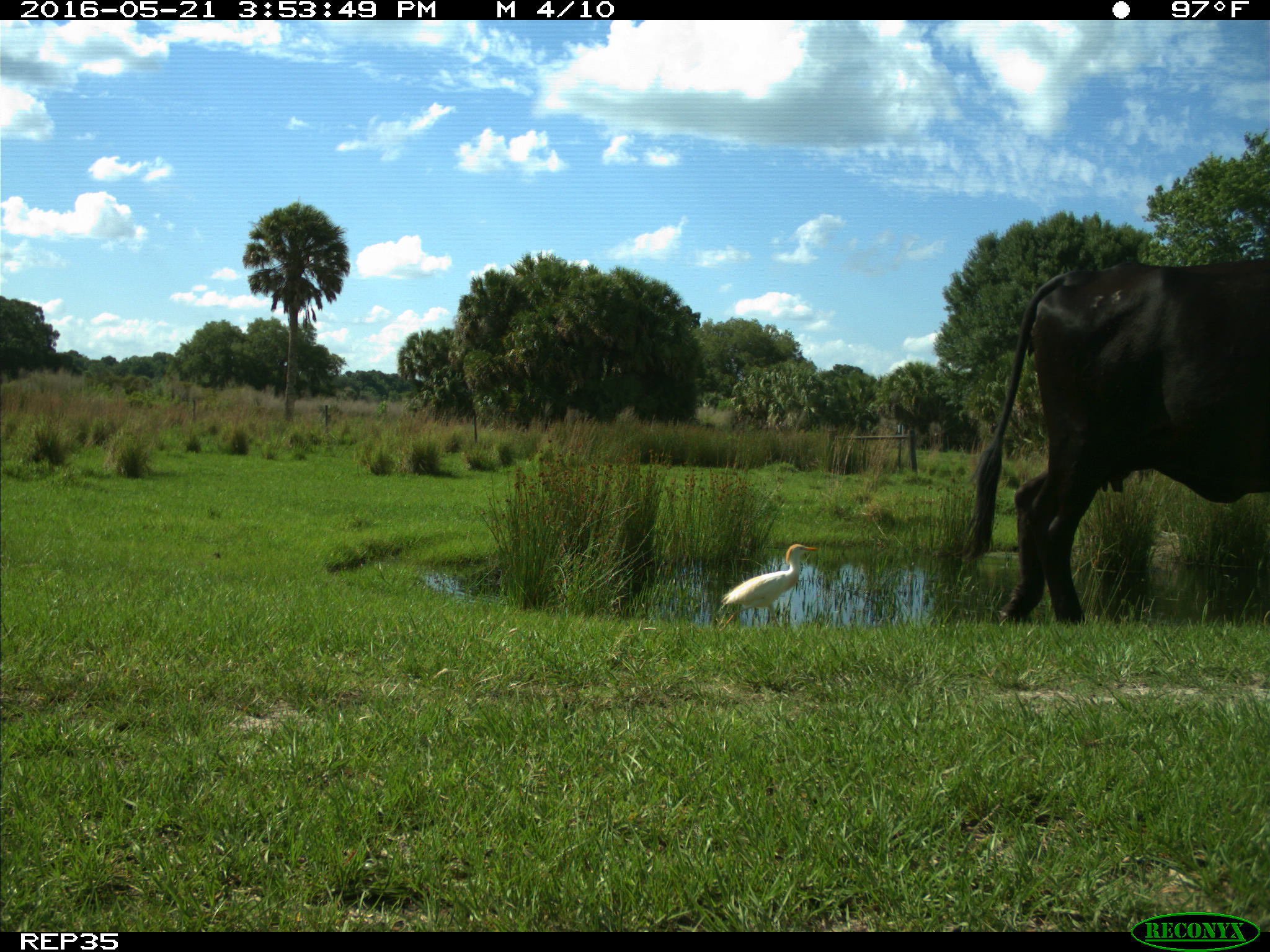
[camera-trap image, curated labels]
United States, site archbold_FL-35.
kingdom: Animalia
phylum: Chordata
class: Mammalia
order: Artiodactyla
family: Bovidae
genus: Bos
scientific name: Bos taurus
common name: domestic cow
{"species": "Bos taurus (domestic cow)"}